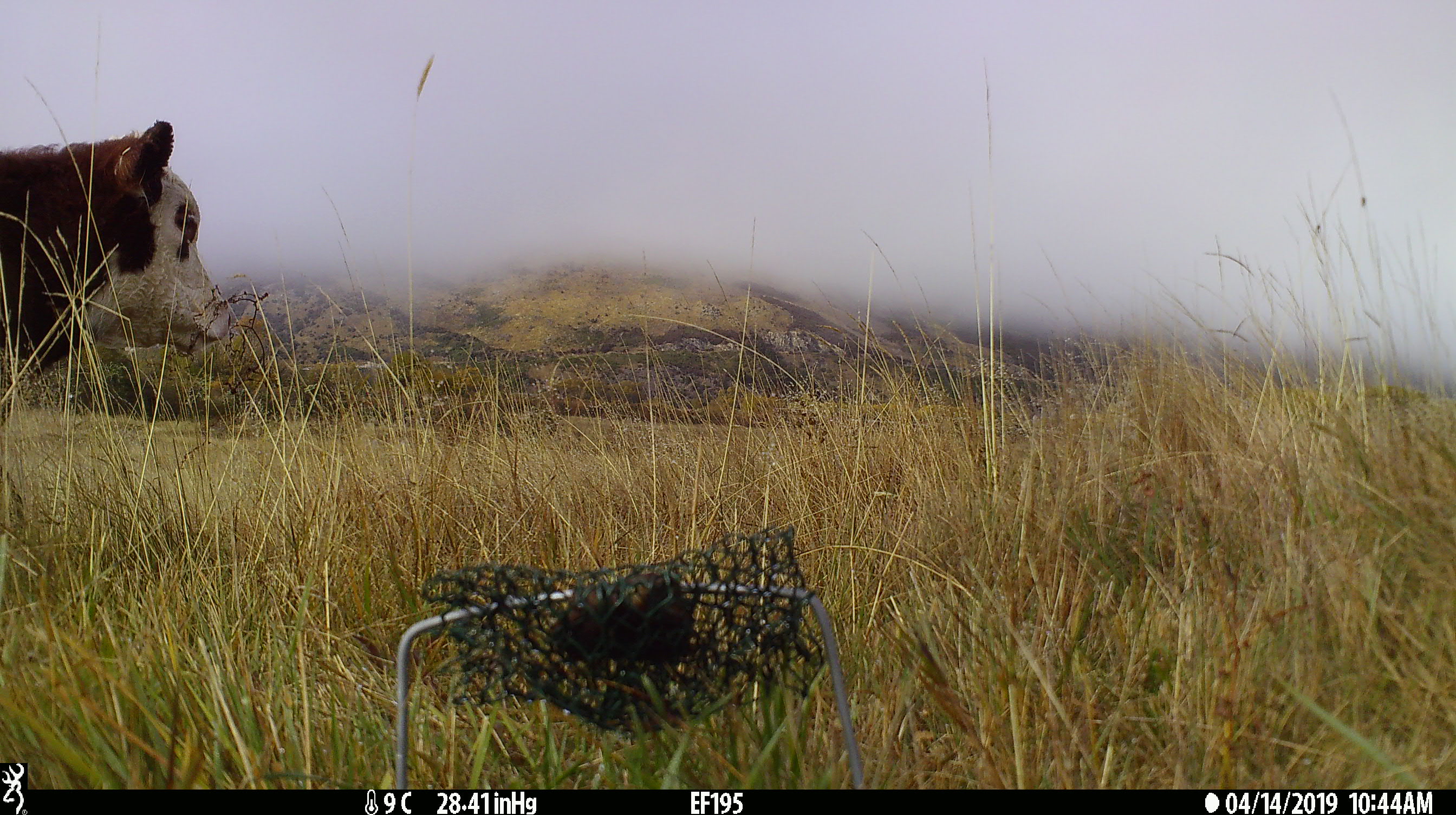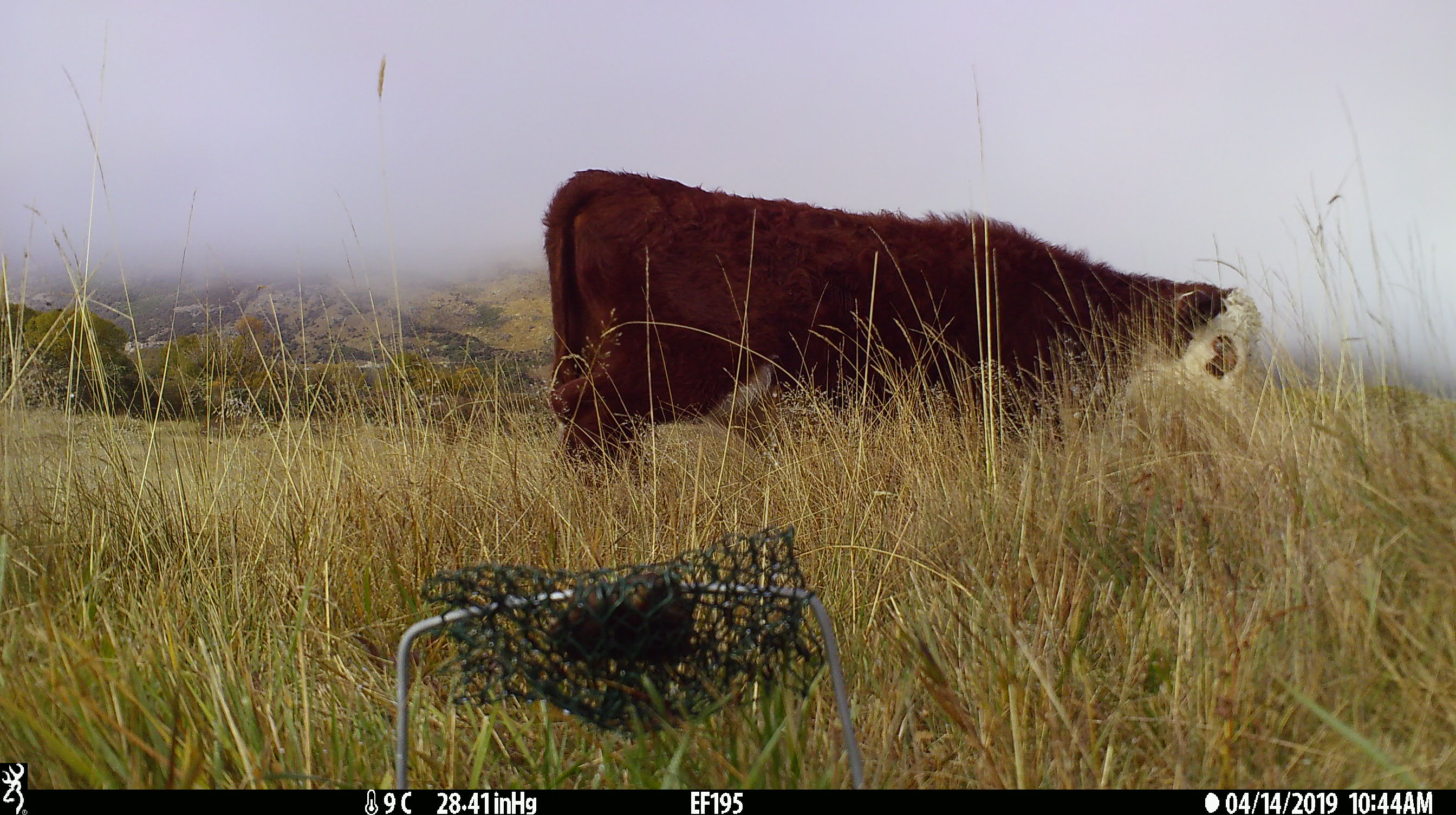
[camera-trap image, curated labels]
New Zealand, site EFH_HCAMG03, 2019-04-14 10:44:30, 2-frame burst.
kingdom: Animalia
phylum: Chordata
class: Mammalia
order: Artiodactyla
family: Bovidae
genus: Bos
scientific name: Bos taurus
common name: domestic cow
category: cow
Cow (domestic cow) (Bos taurus).